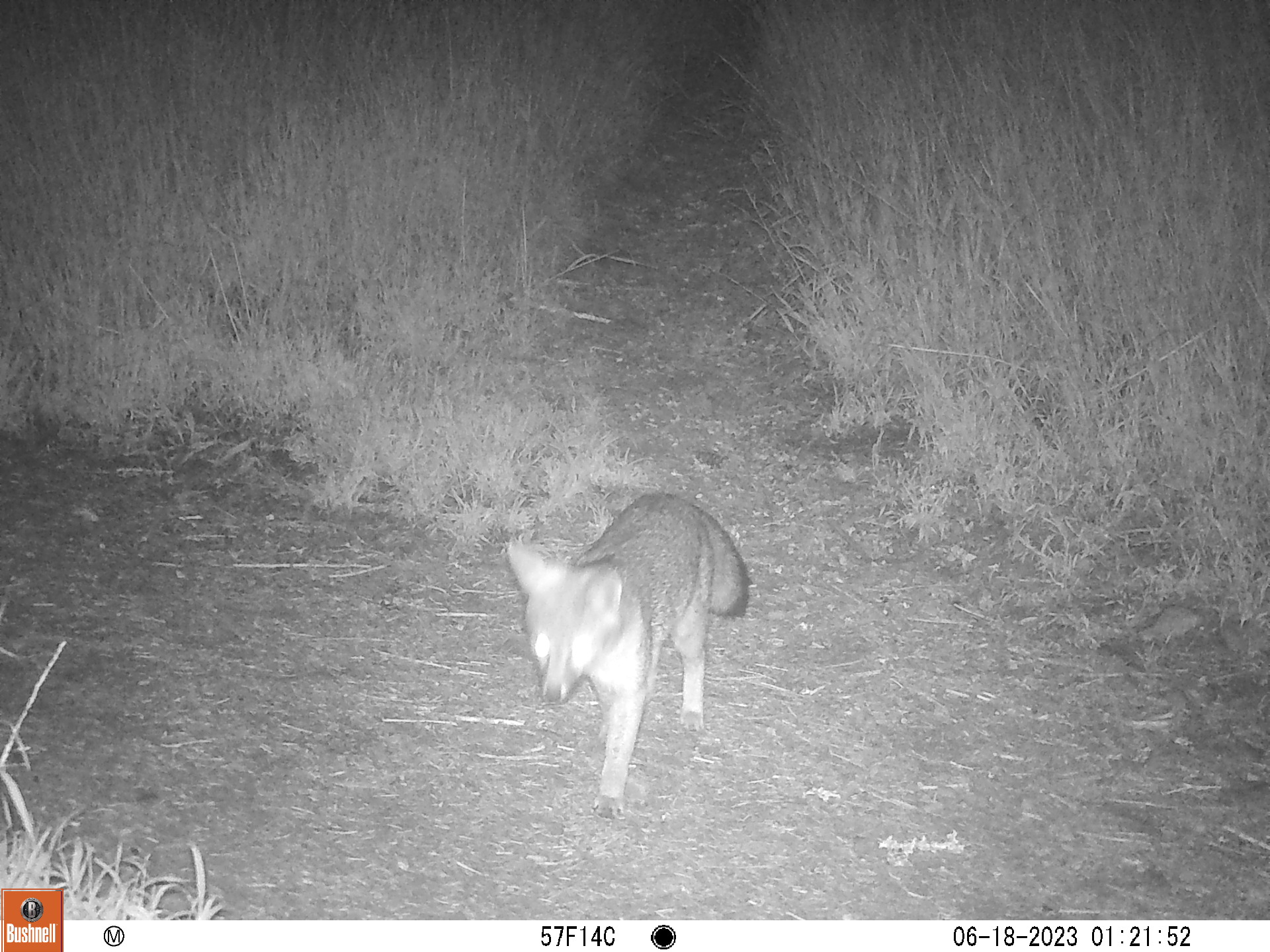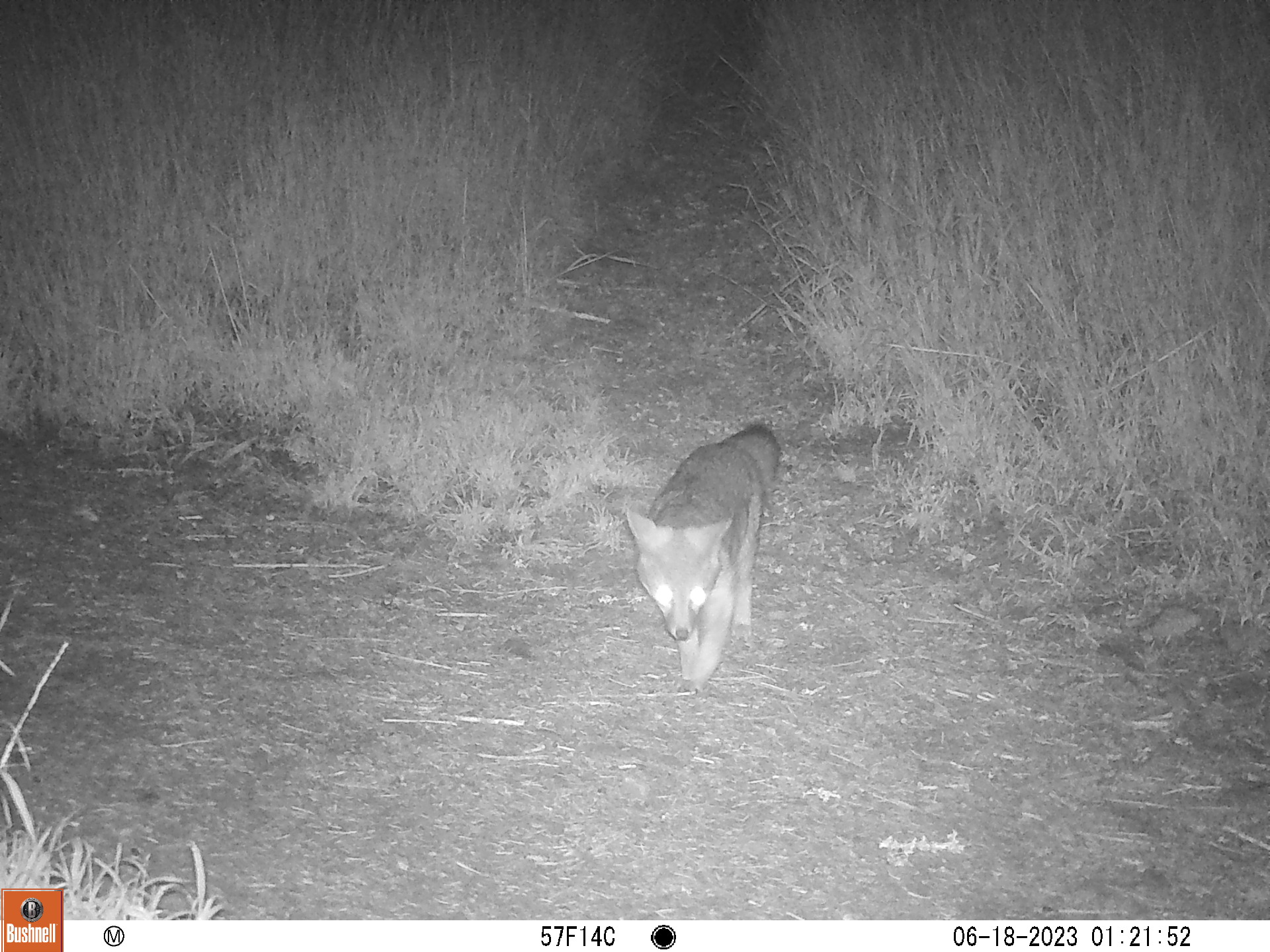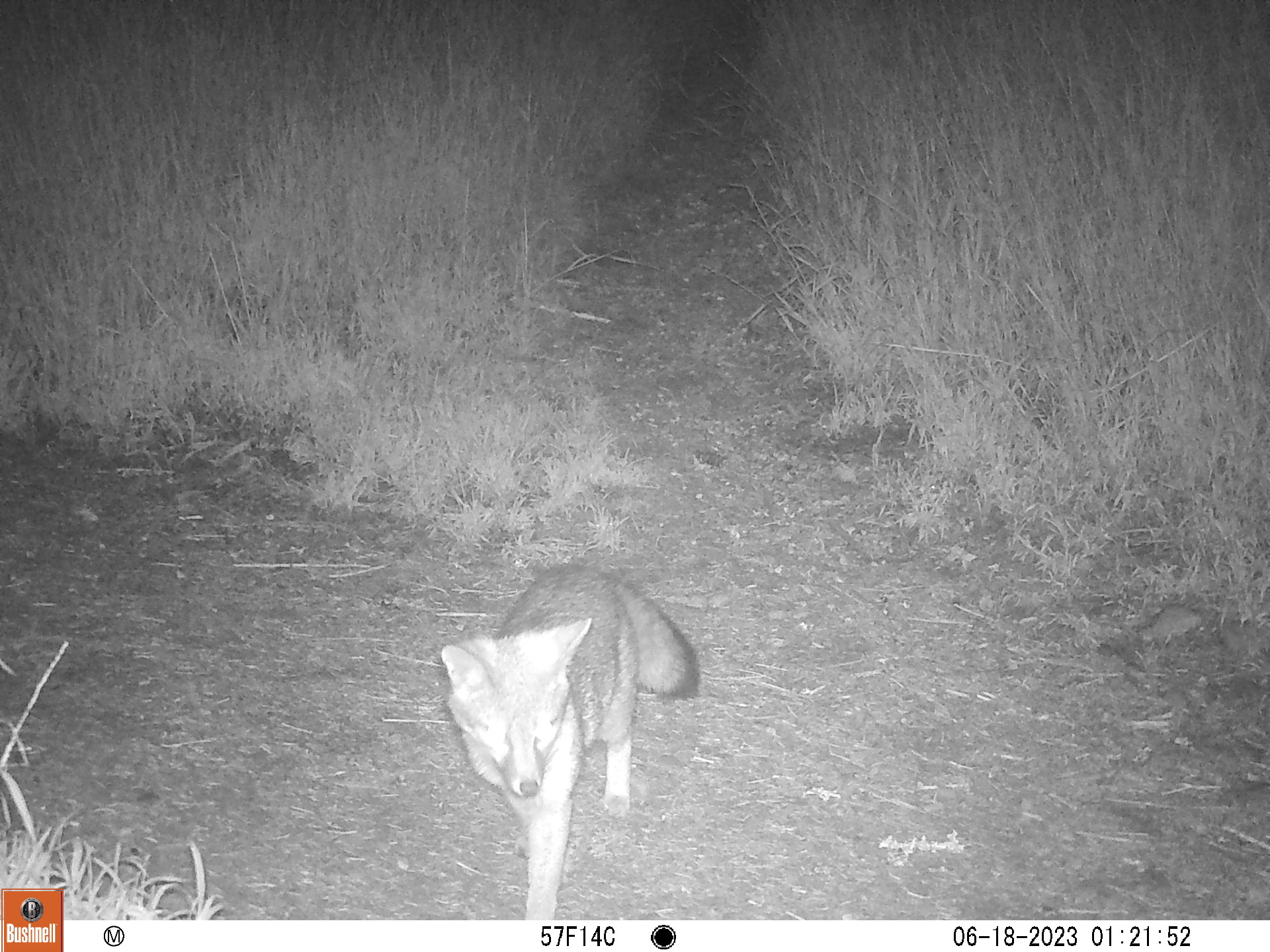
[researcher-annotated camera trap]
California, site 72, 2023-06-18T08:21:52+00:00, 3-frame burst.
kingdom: Animalia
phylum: Chordata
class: Mammalia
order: Carnivora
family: Canidae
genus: Urocyon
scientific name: Urocyon cinereoargenteus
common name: gray fox